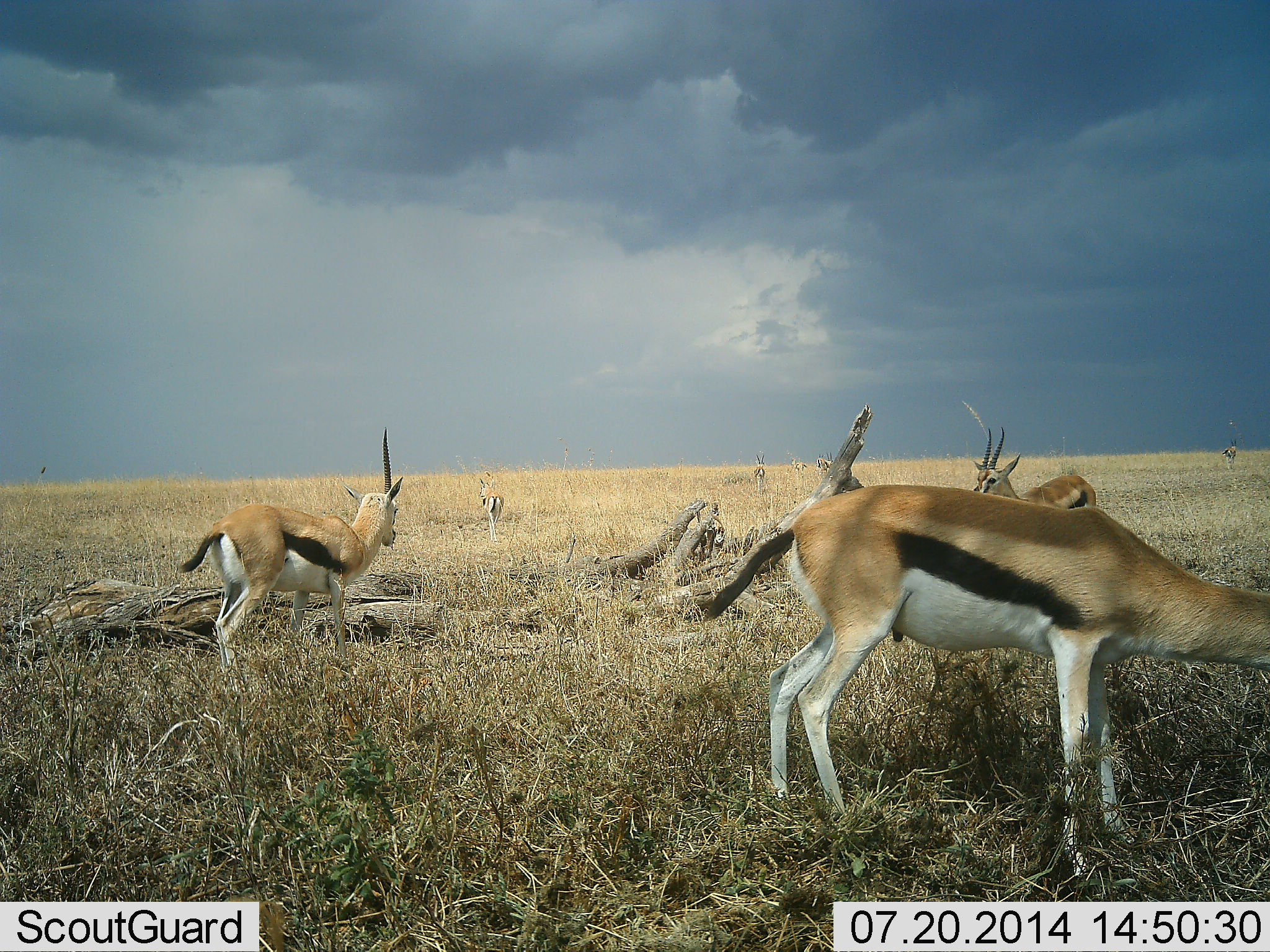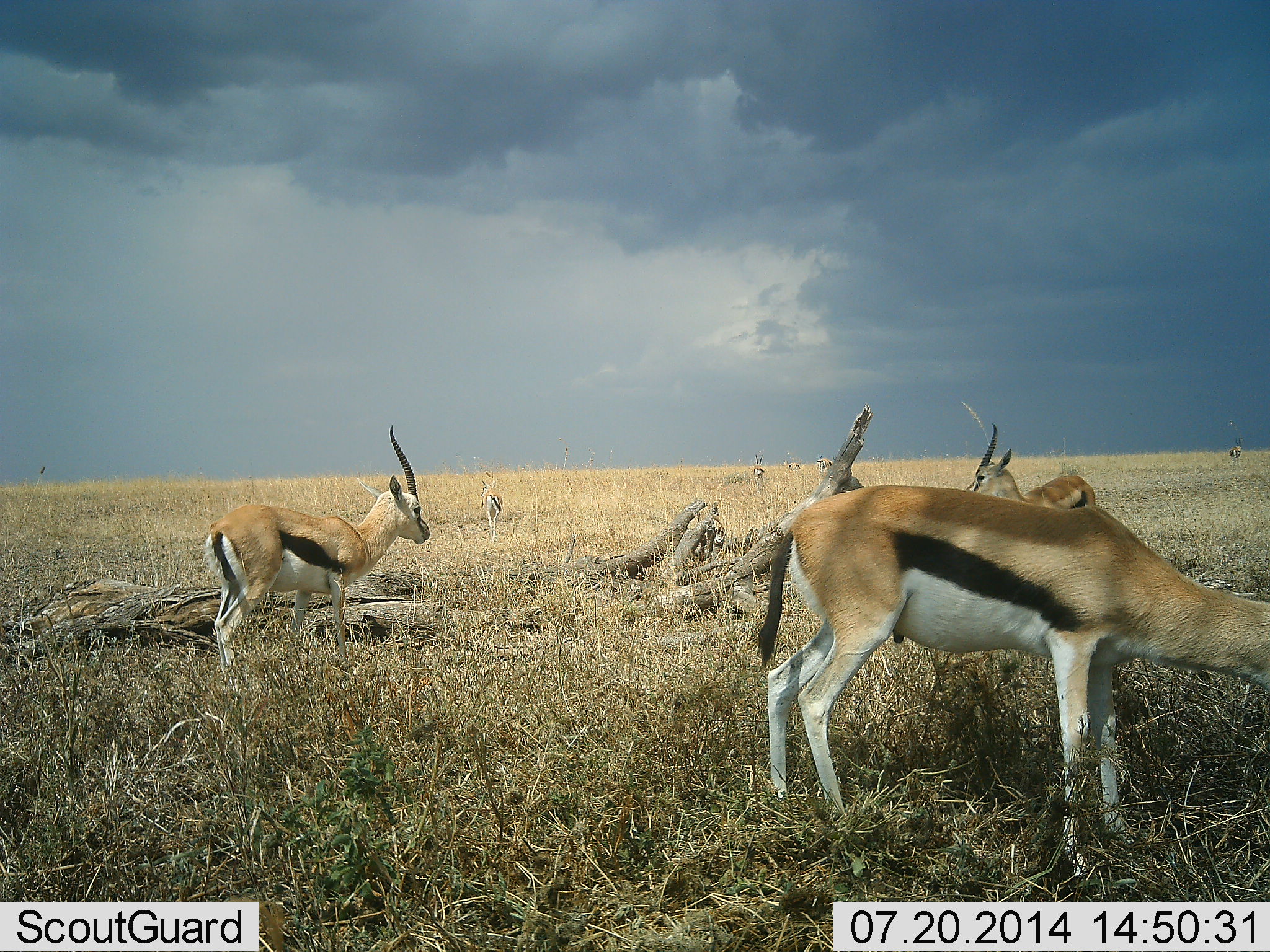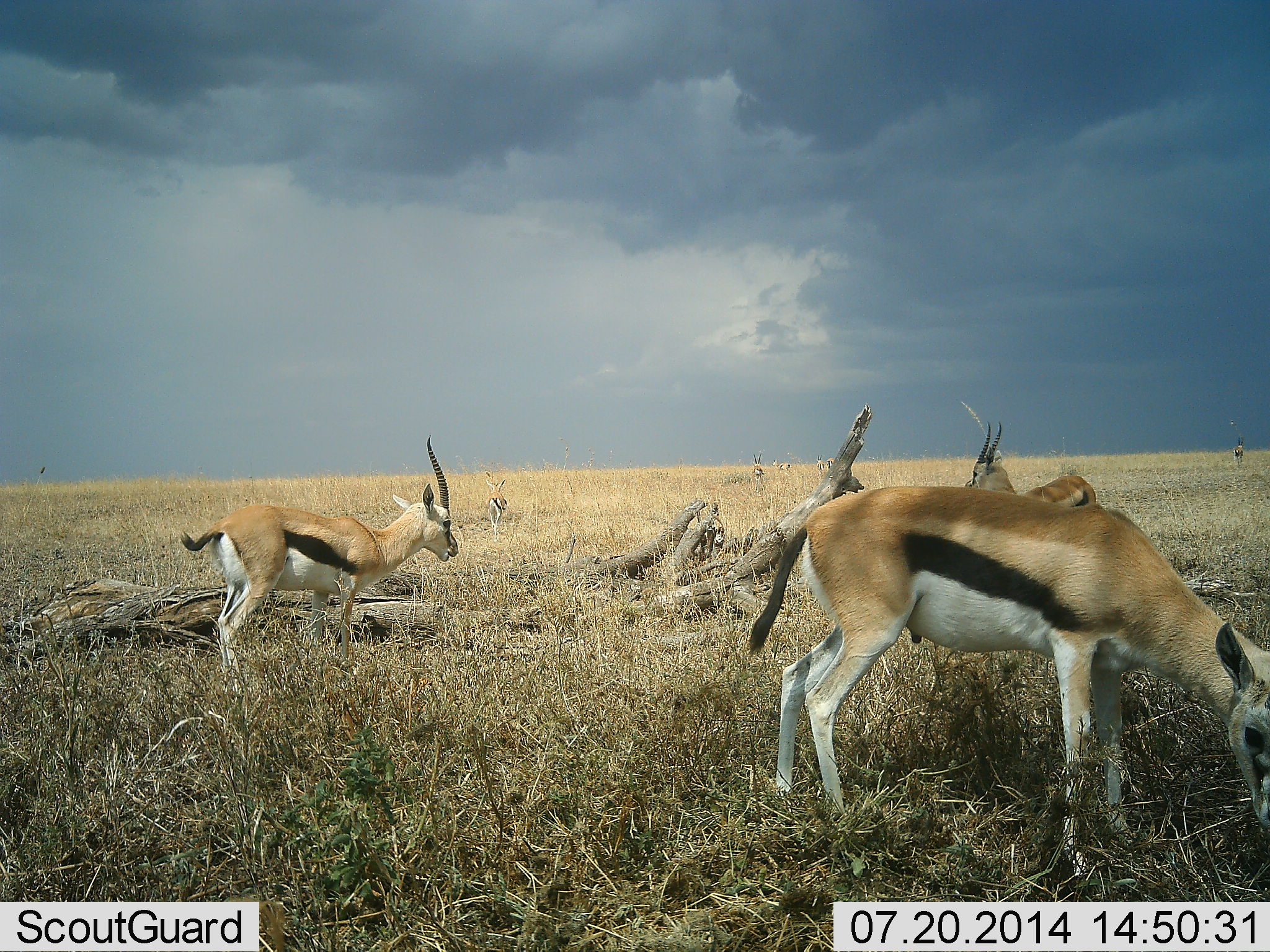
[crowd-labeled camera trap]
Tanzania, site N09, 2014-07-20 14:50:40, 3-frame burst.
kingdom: Animalia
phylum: Chordata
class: Mammalia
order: Artiodactyla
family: Bovidae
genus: Eudorcas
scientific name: Eudorcas thomsonii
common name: thomson's gazelle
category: gazellethomsons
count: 6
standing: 70%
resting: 0%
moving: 30%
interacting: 0%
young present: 0%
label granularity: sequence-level